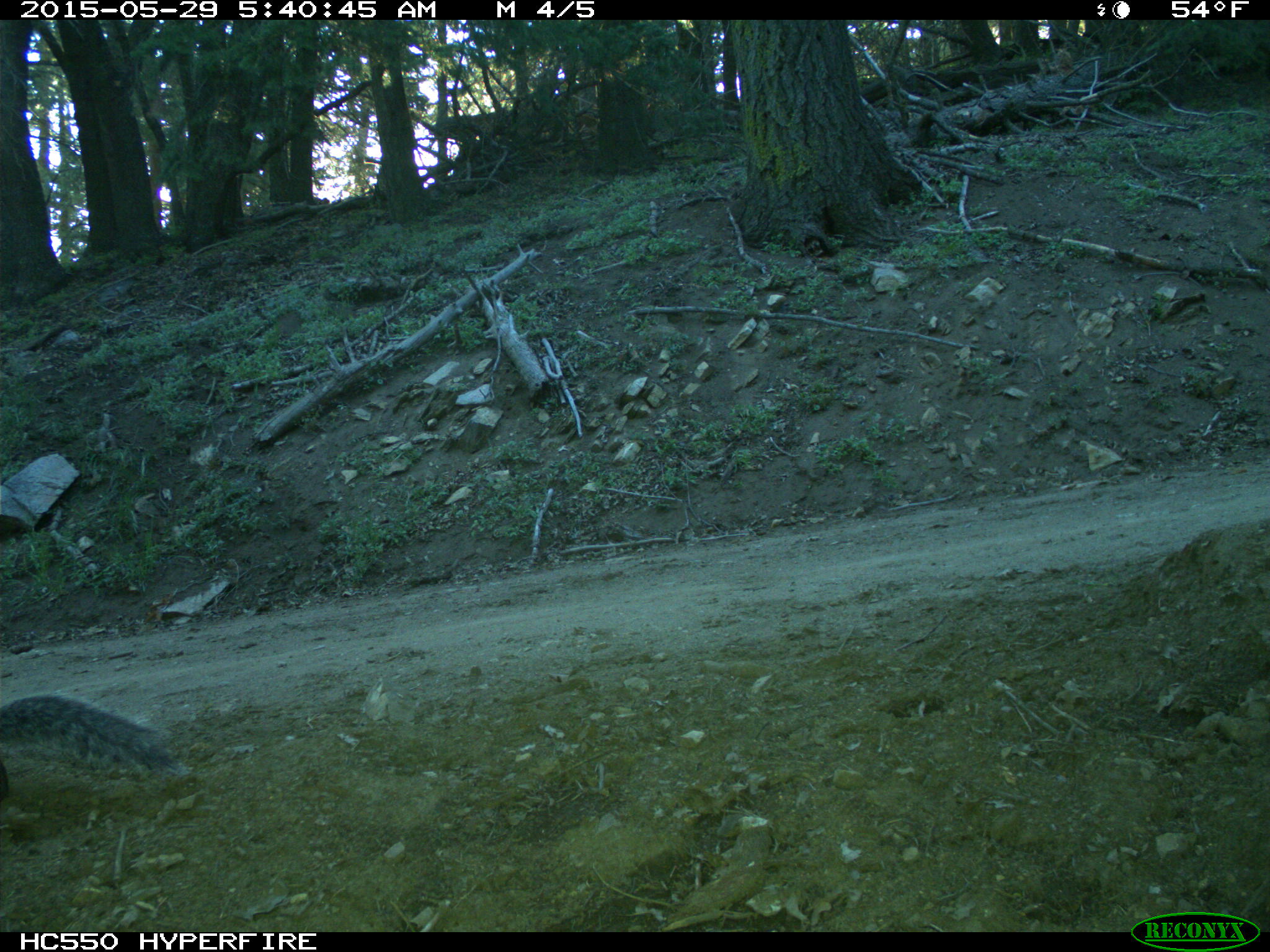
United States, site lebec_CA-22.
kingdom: Animalia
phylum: Chordata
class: Mammalia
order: Rodentia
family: Sciuridae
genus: Sciurus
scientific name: Sciurus carolinensis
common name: eastern gray squirrel